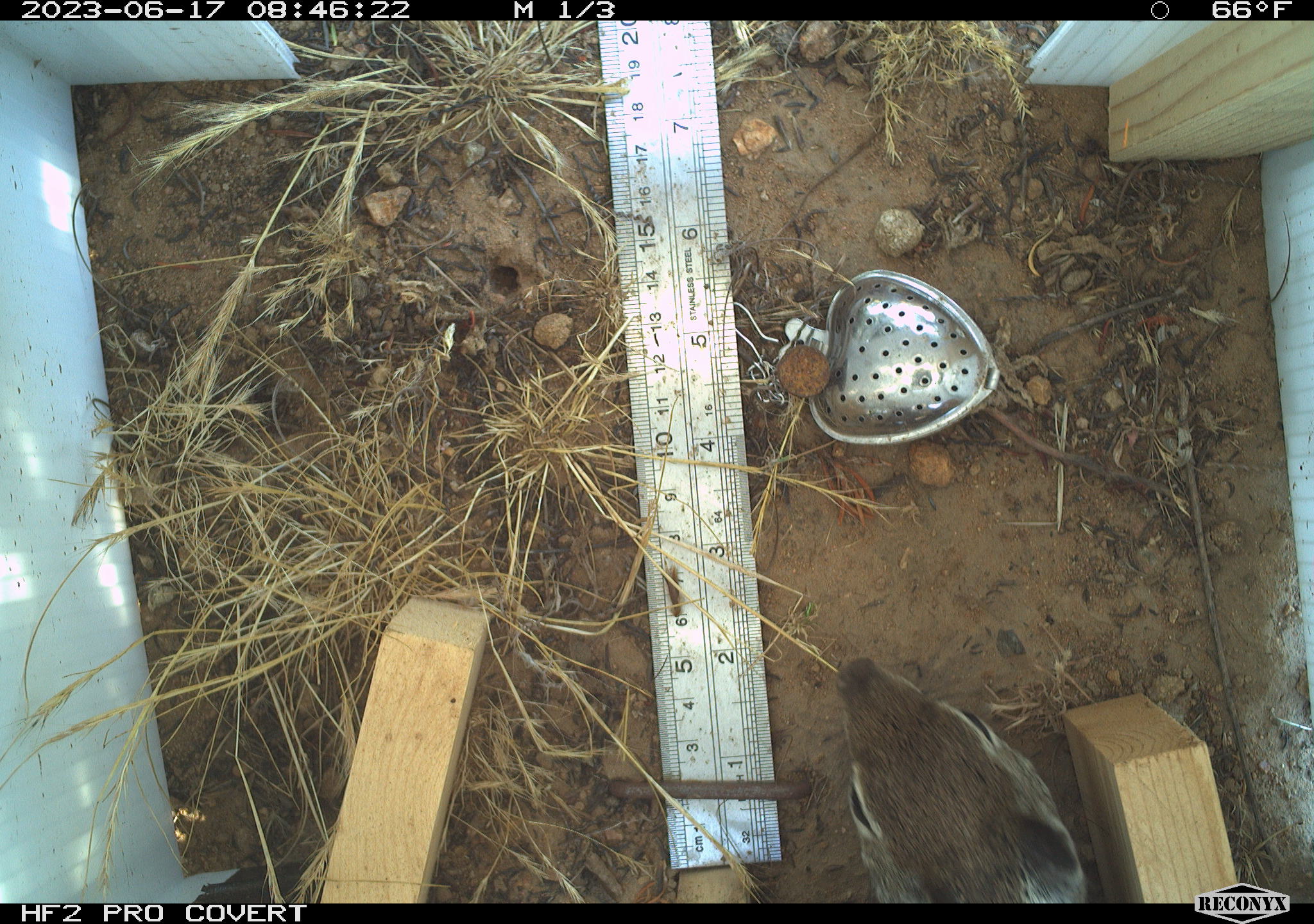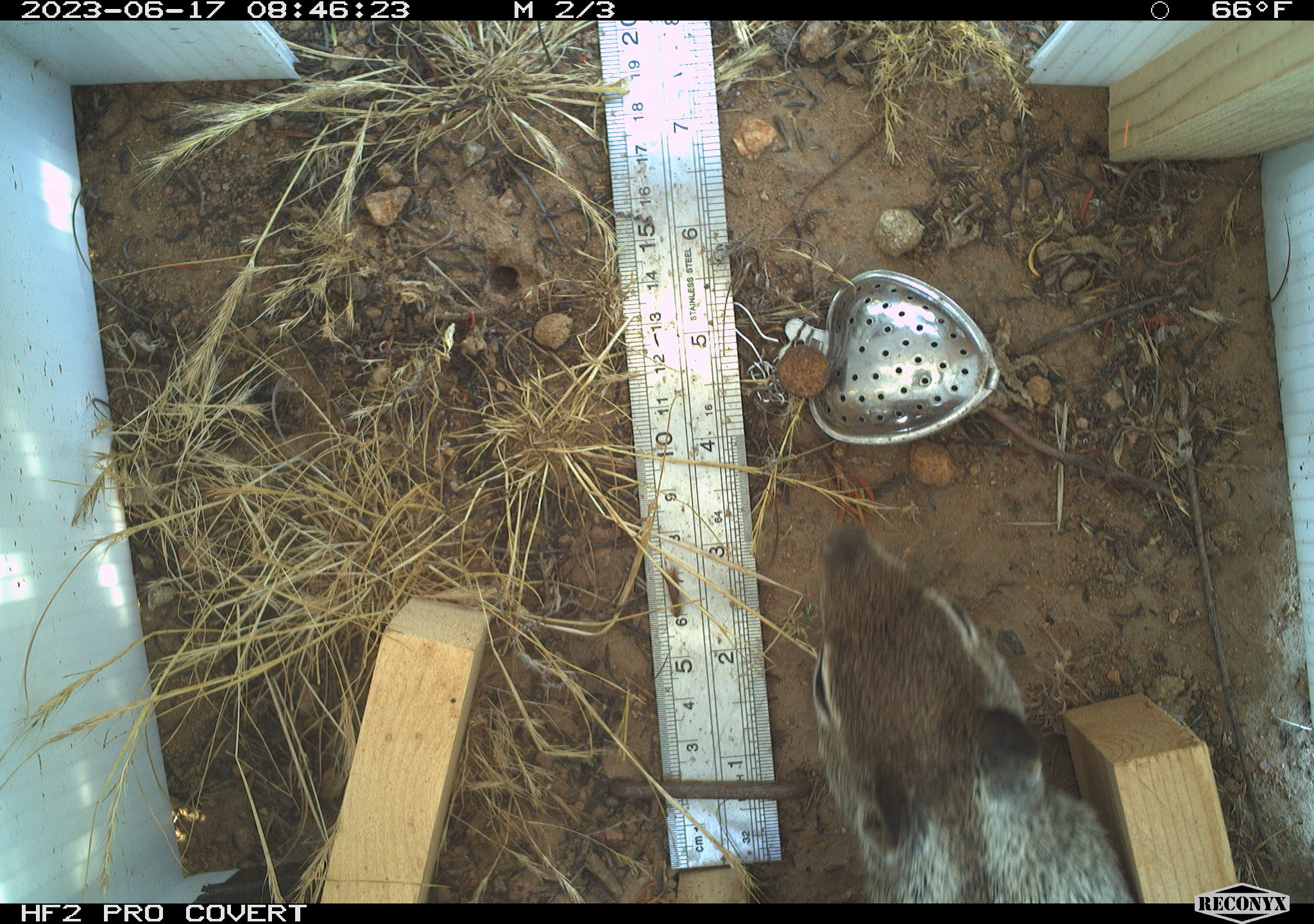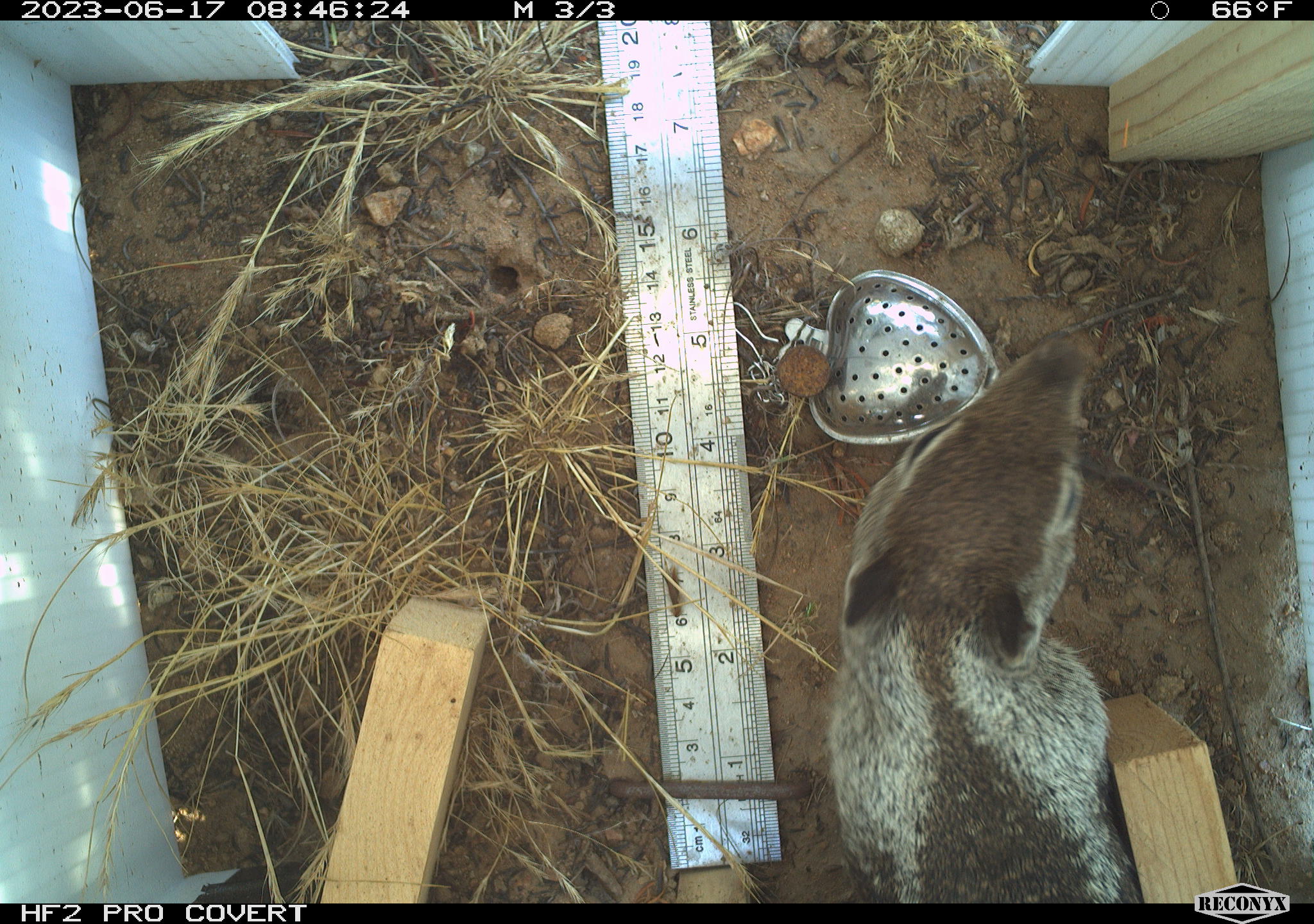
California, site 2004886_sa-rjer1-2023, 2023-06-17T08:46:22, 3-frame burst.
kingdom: Animalia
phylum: Chordata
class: Mammalia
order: Rodentia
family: Sciuridae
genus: Otospermophilus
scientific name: Otospermophilus beecheyi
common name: california ground squirrel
California ground squirrel (Otospermophilus beecheyi).